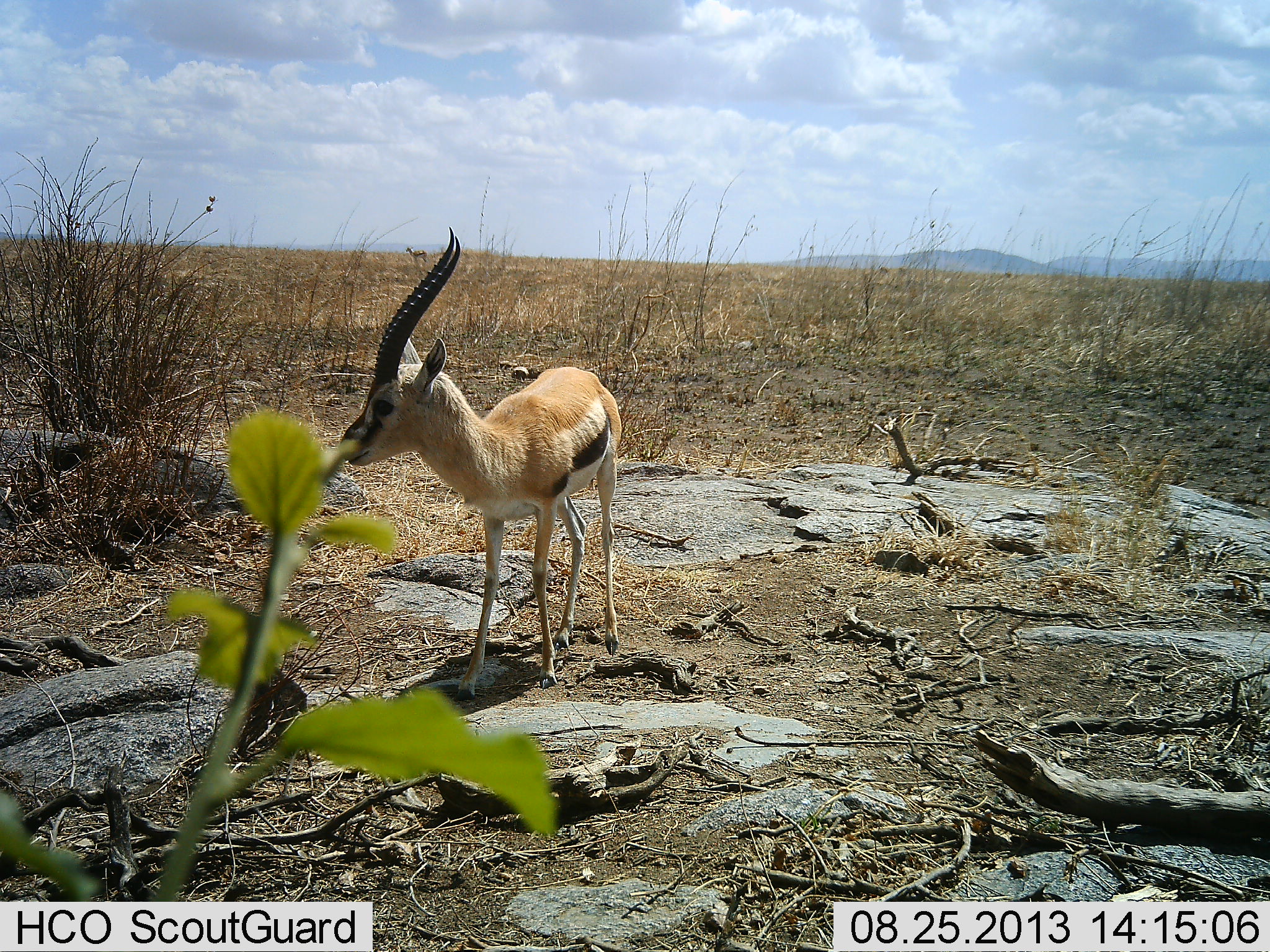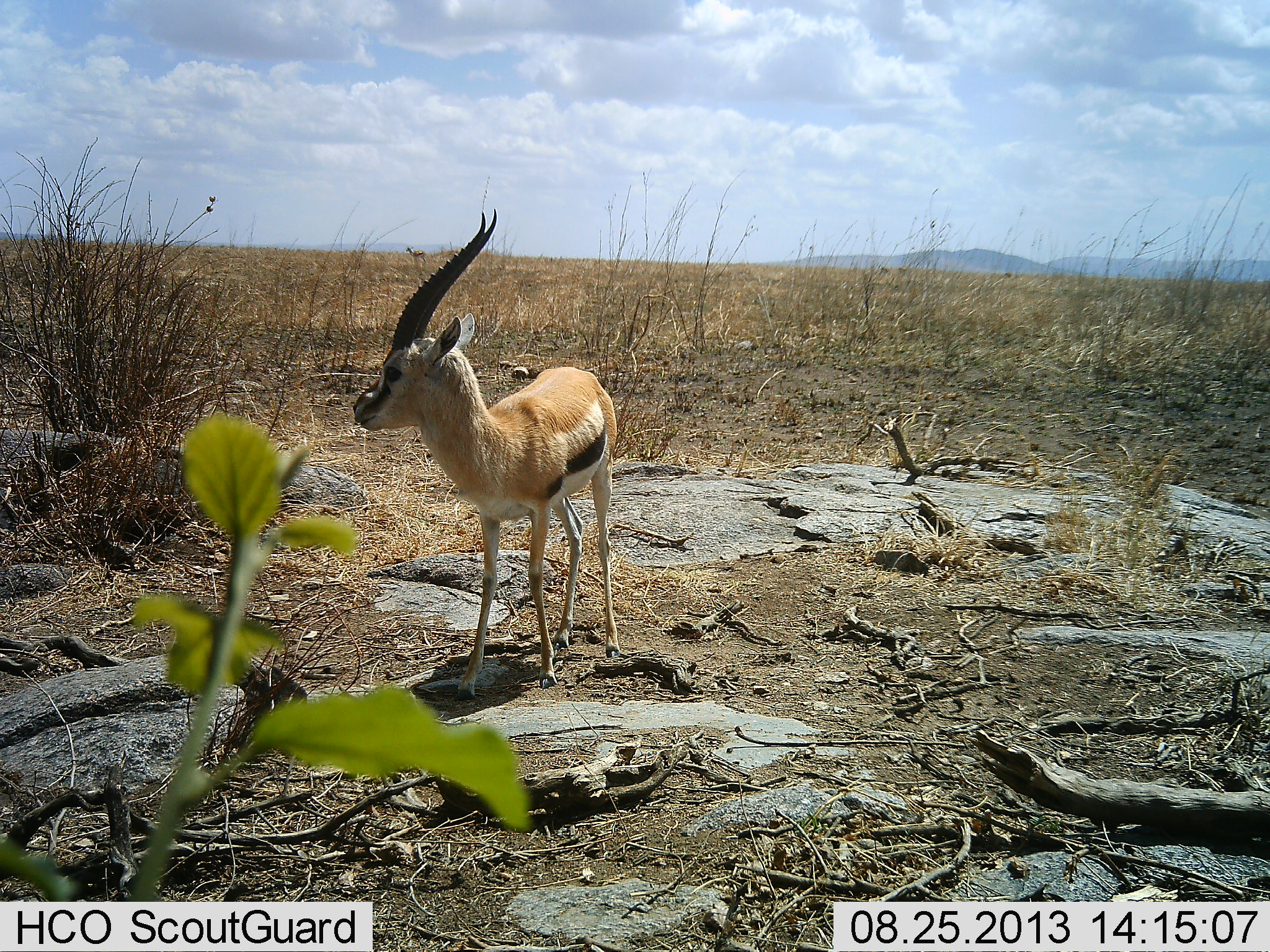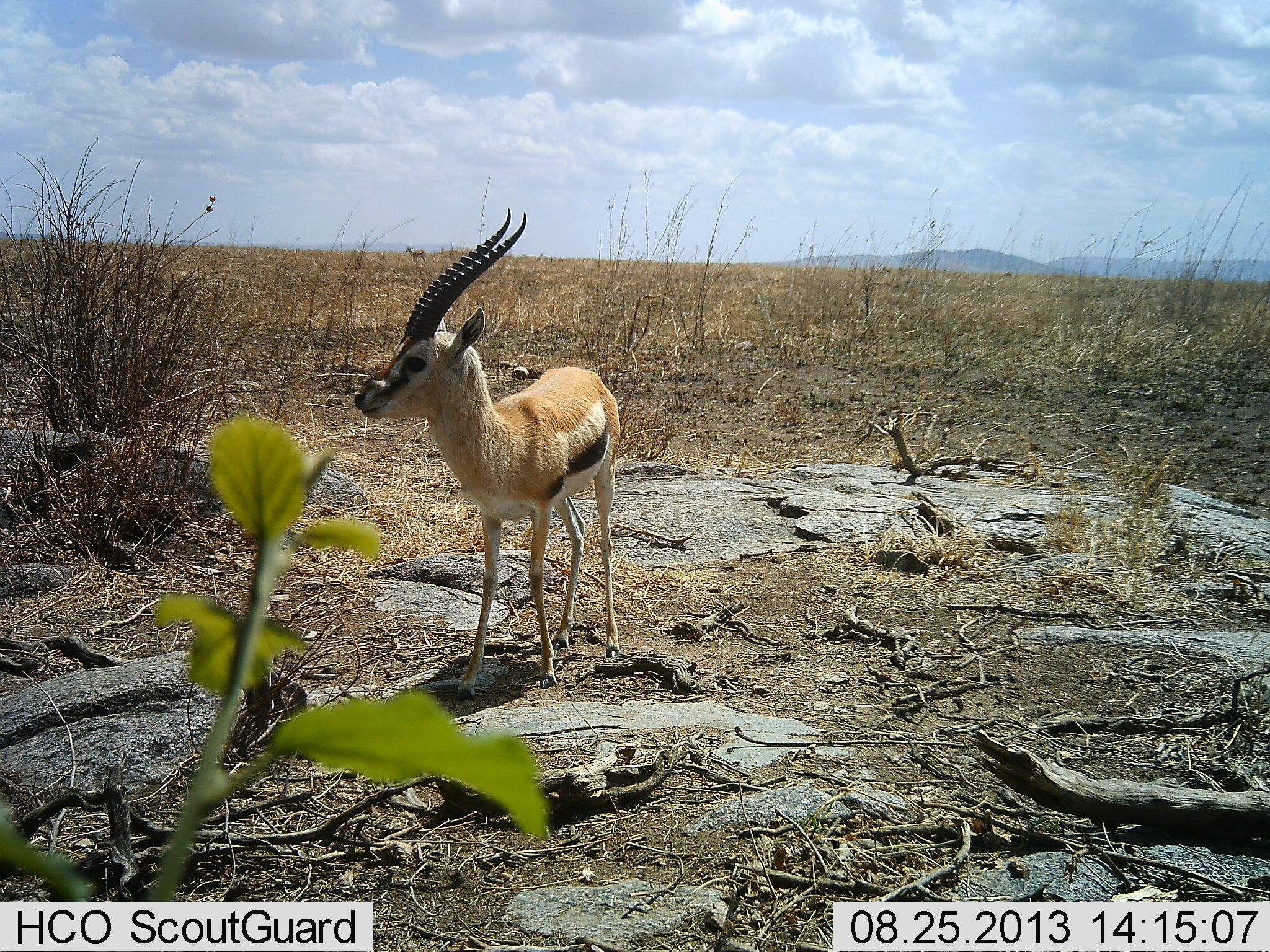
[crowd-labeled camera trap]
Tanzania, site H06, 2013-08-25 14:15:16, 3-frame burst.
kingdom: Animalia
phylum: Chordata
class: Mammalia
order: Artiodactyla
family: Bovidae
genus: Eudorcas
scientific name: Eudorcas thomsonii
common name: thomson's gazelle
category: gazellethomsons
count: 1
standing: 100%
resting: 0%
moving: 0%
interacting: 0%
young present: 0%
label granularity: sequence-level